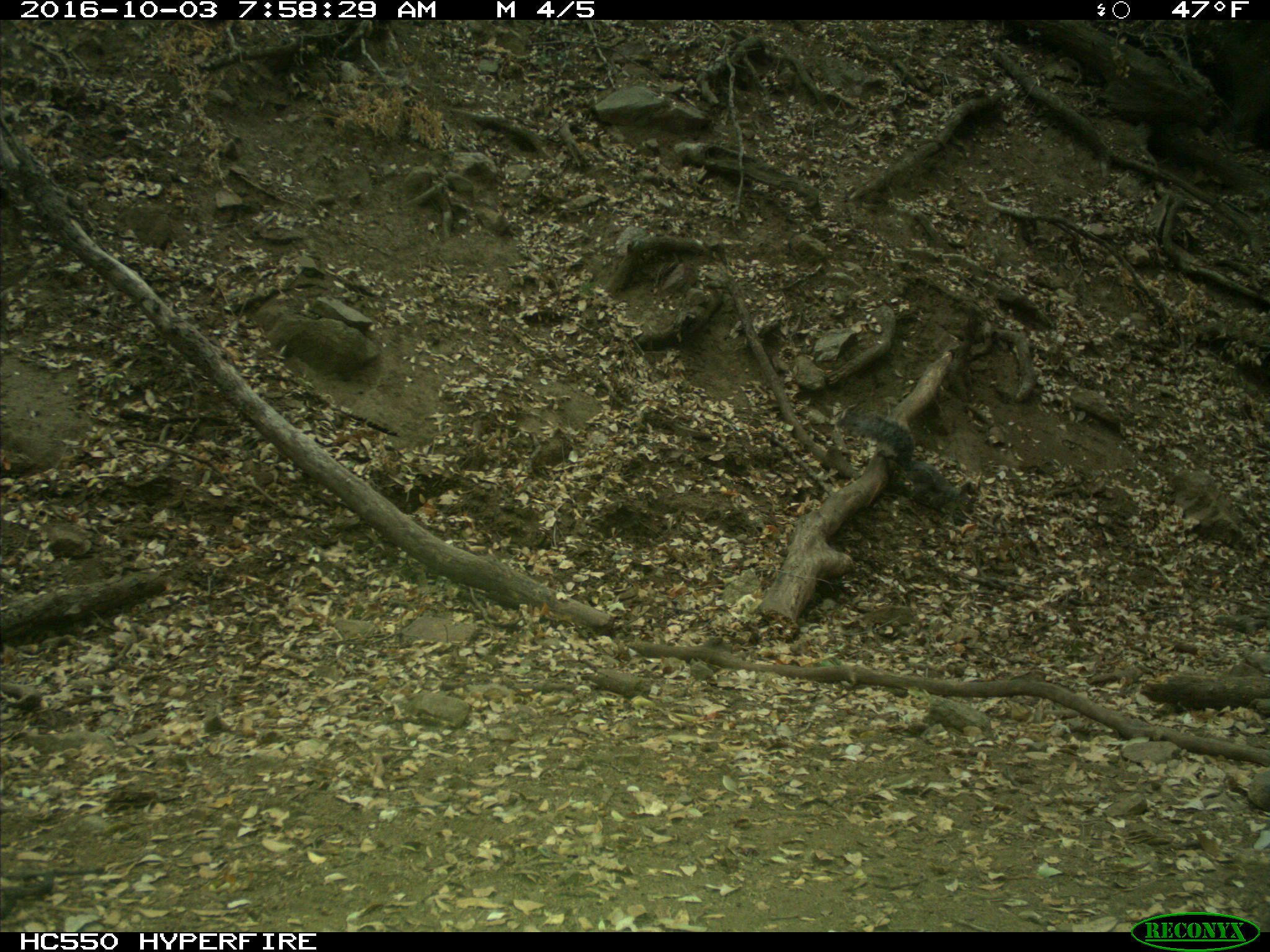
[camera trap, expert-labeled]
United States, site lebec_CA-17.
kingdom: Animalia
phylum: Chordata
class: Mammalia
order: Rodentia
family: Sciuridae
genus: Sciurus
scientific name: Sciurus carolinensis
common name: eastern gray squirrel